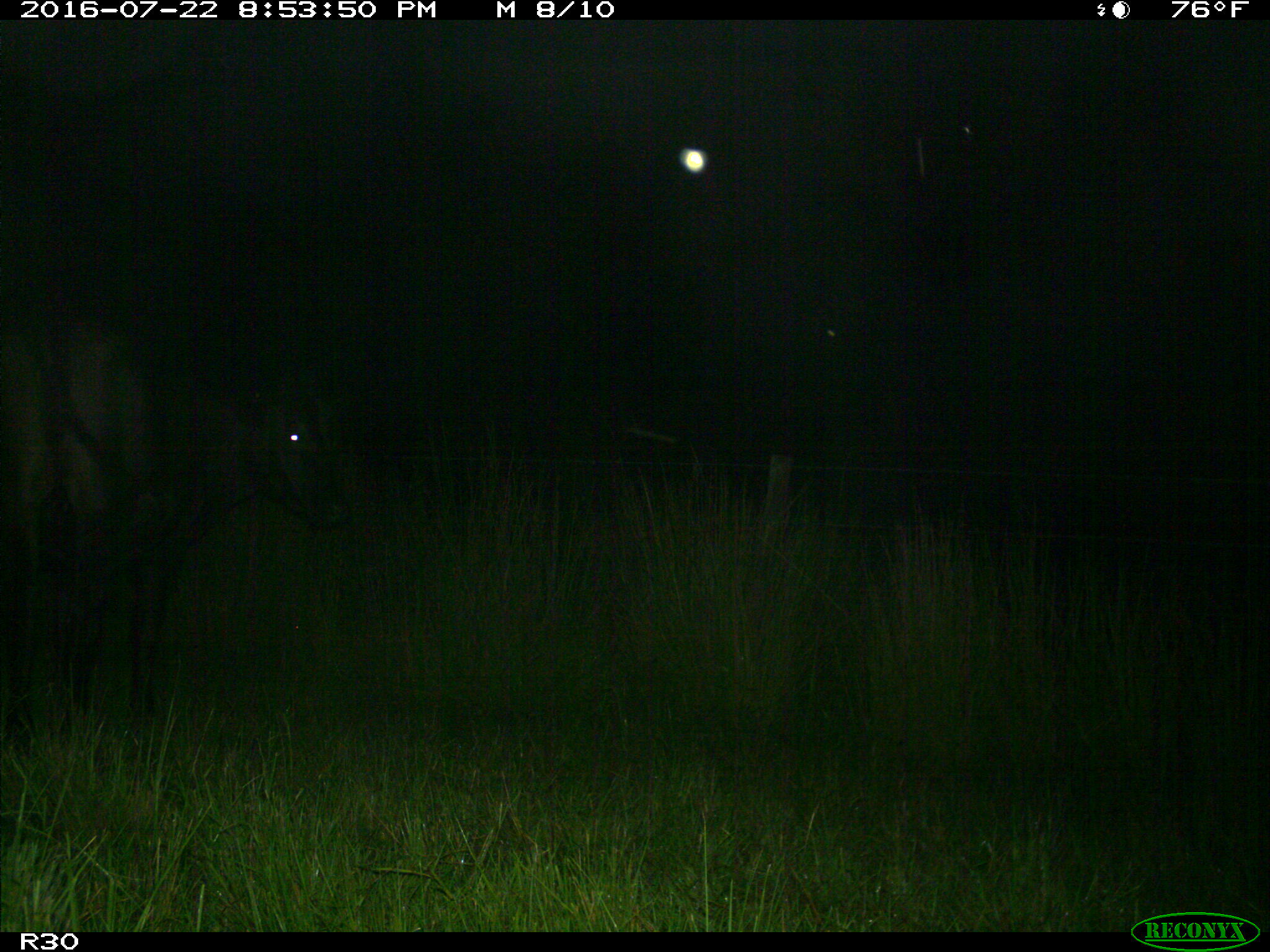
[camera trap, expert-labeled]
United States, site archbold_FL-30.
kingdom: Animalia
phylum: Chordata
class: Mammalia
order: Artiodactyla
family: Bovidae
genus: Bos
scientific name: Bos taurus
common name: domestic cow